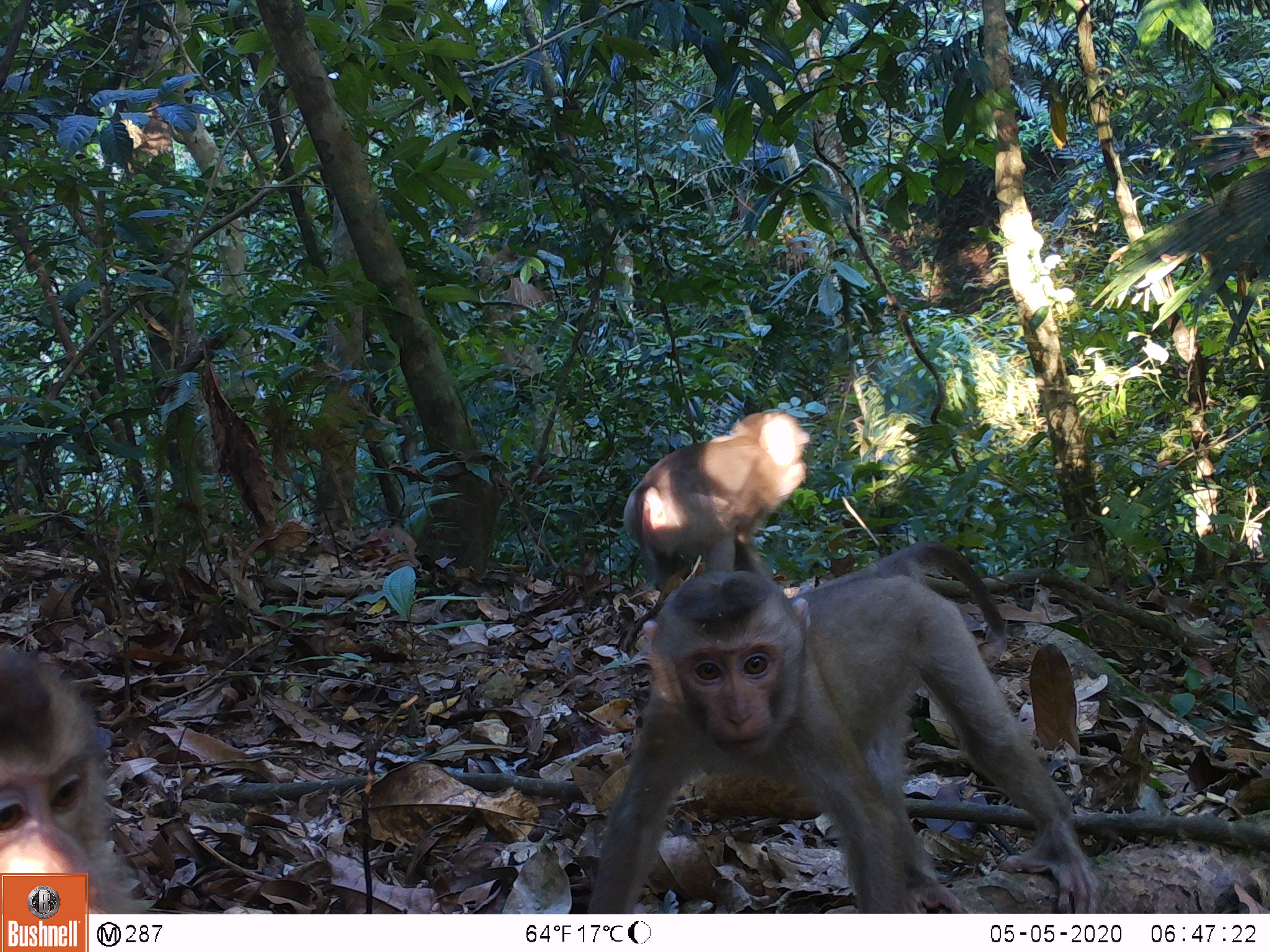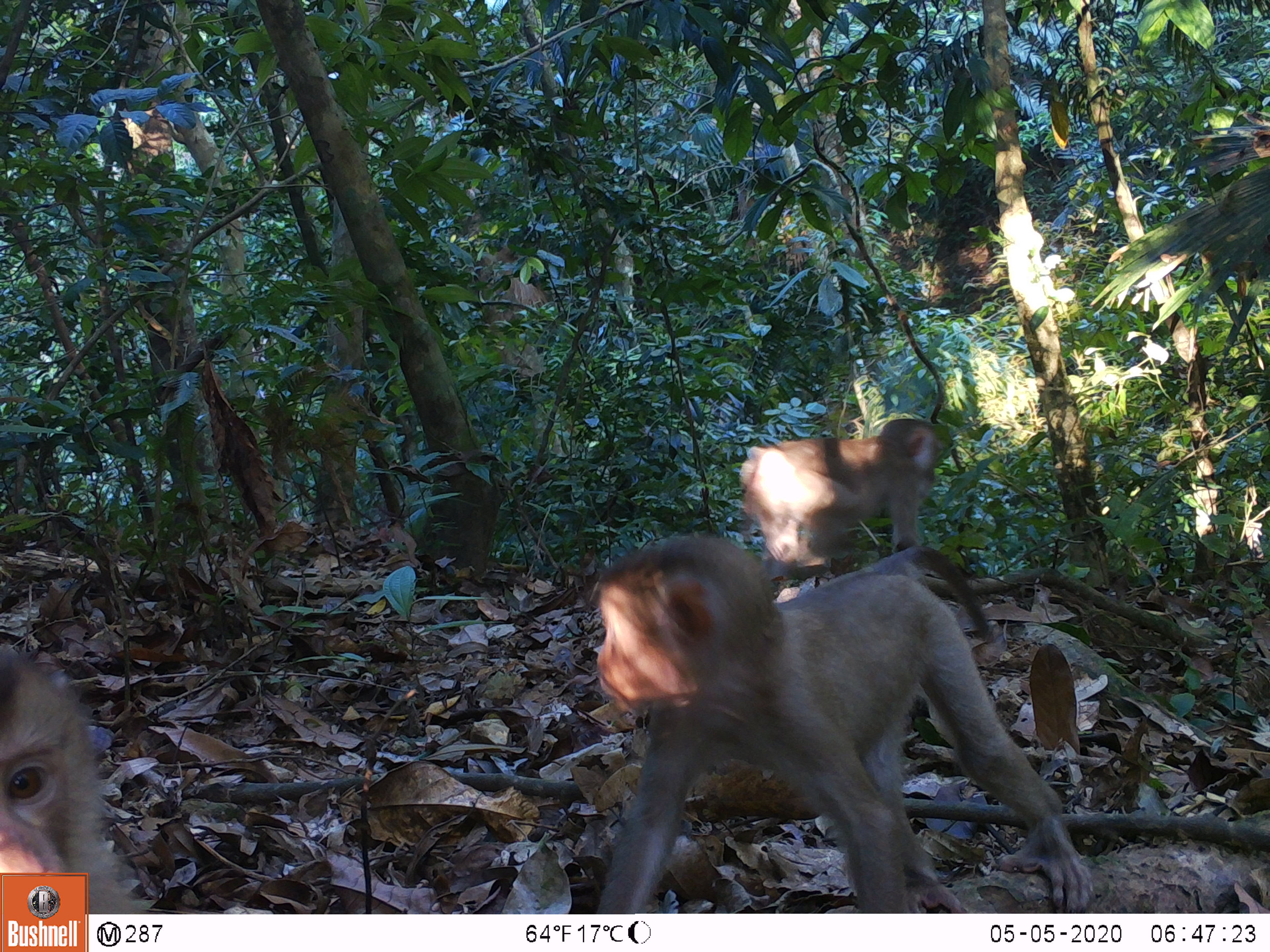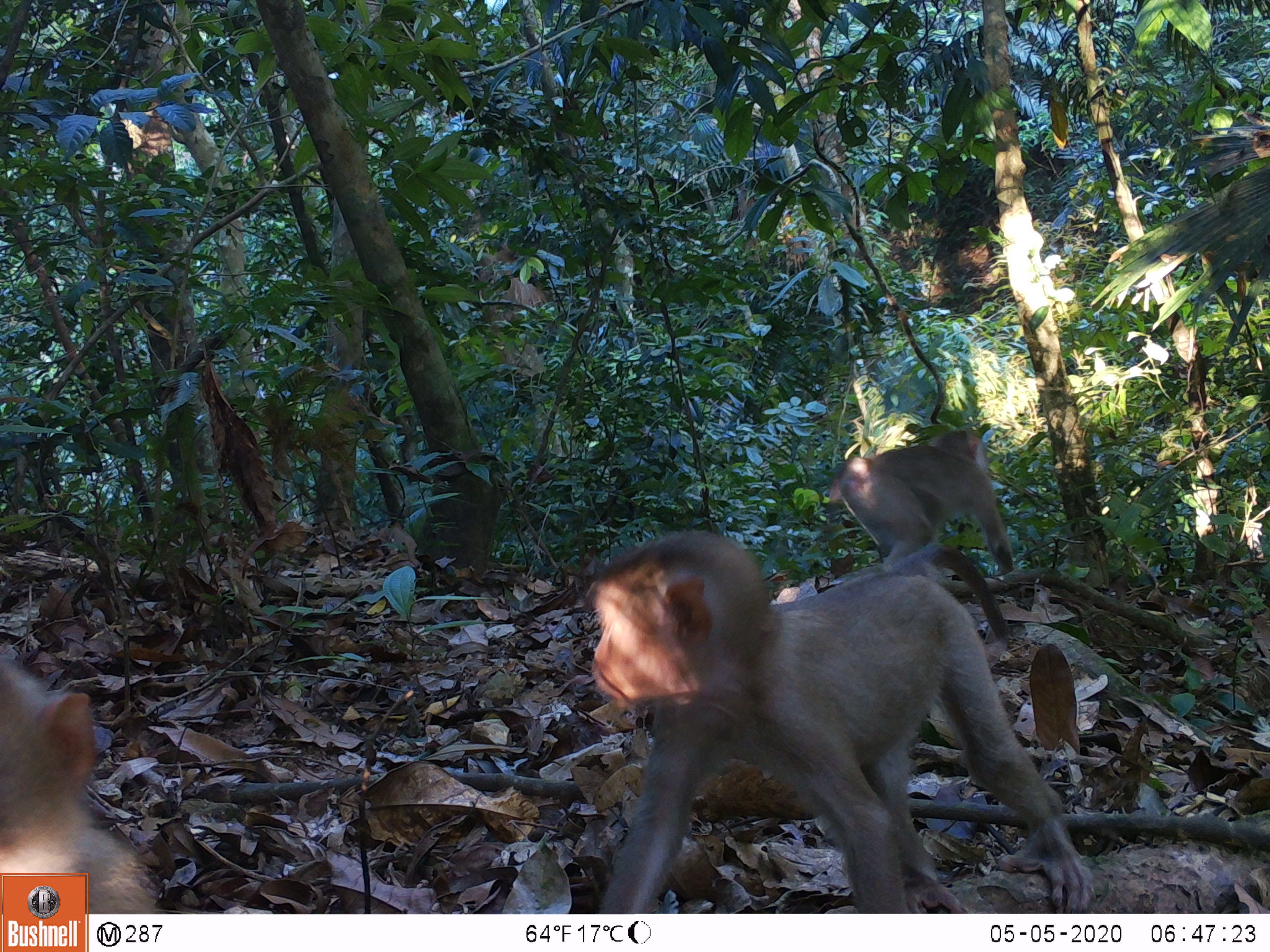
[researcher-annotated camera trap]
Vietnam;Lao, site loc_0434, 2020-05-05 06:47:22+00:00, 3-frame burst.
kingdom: Animalia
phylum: Chordata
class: Mammalia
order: Primates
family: Cercopithecidae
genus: Macaca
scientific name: Macaca nemestrina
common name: pig-tailed macaque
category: pig tailed macaque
Pig tailed macaque (pig-tailed macaque) (Macaca nemestrina). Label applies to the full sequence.